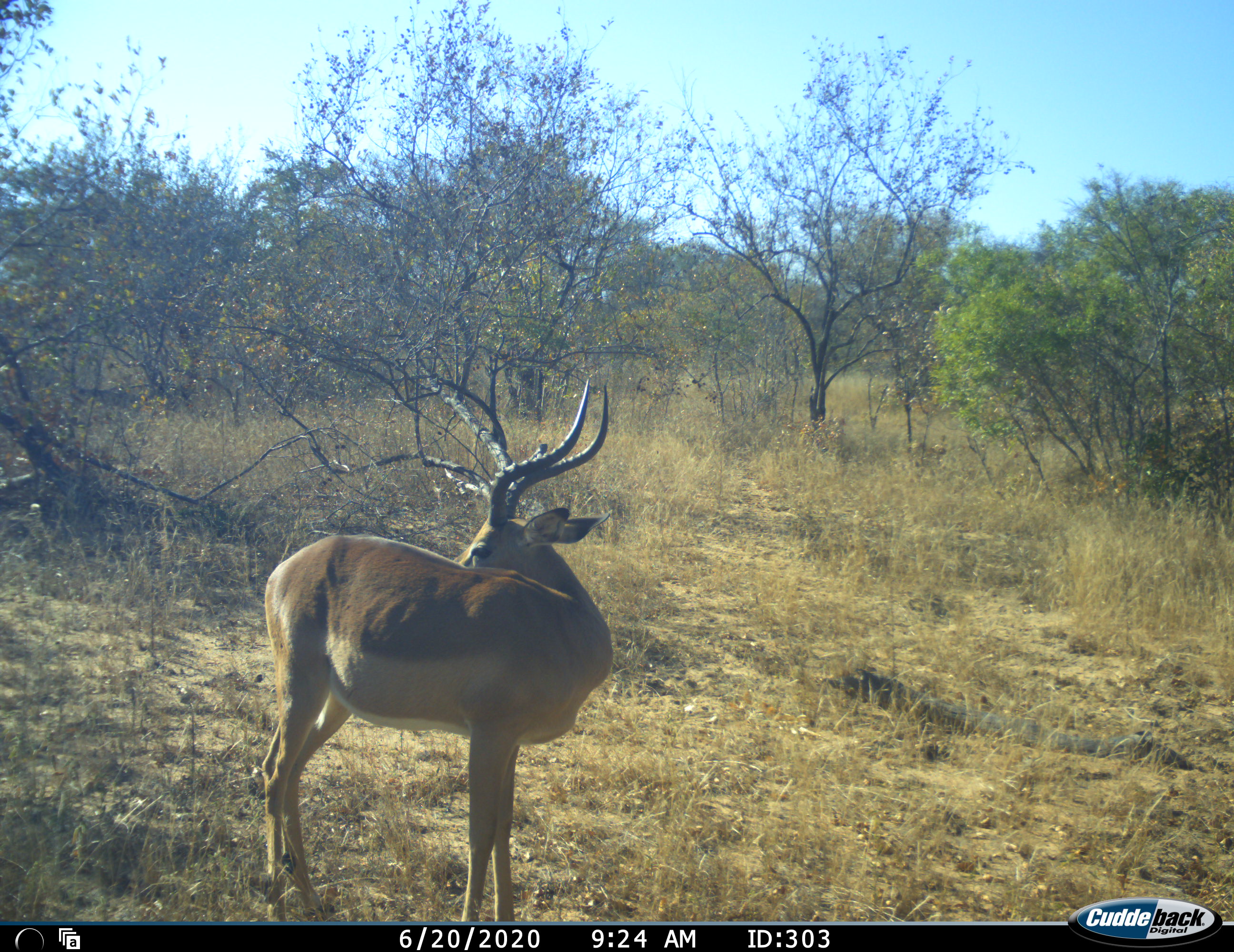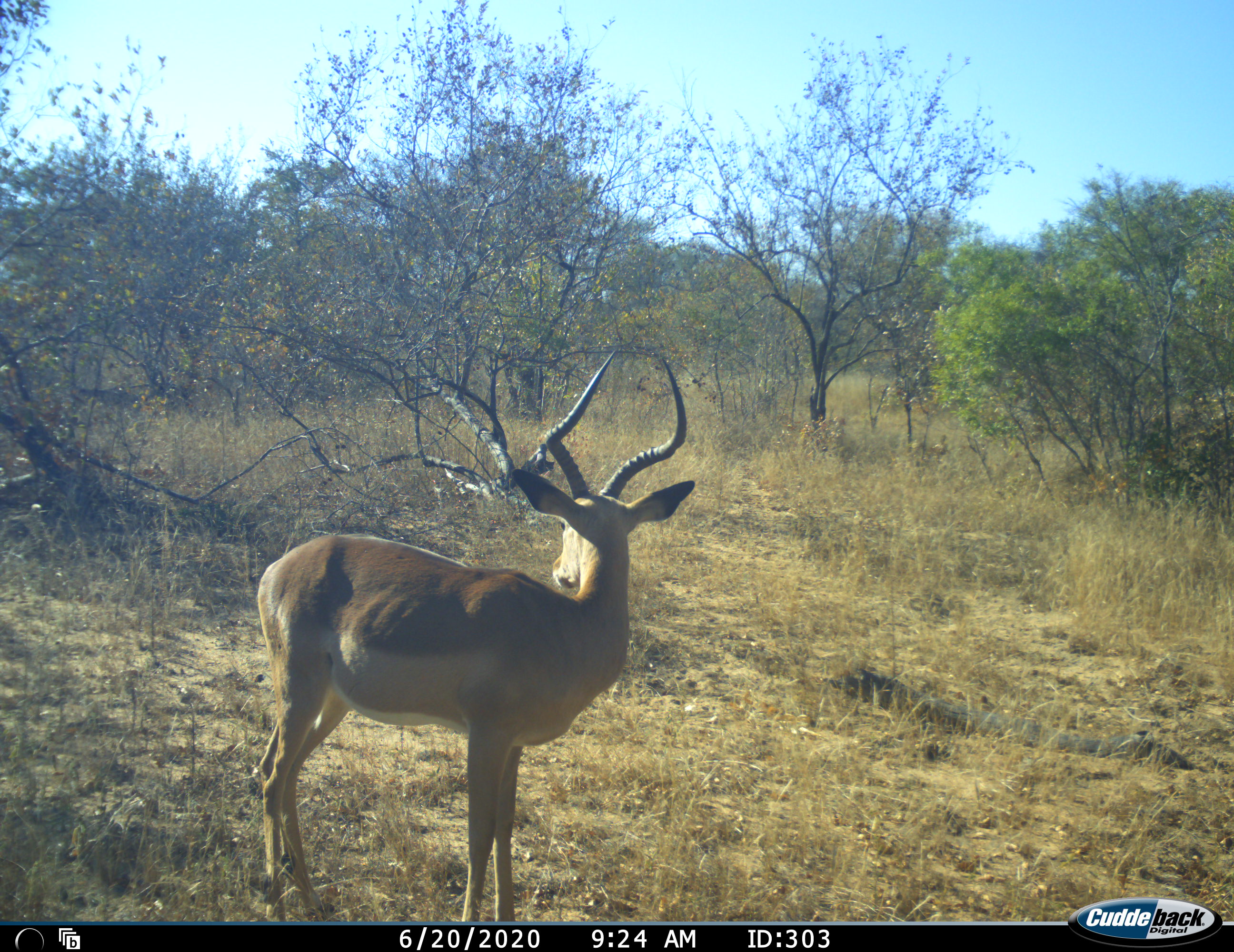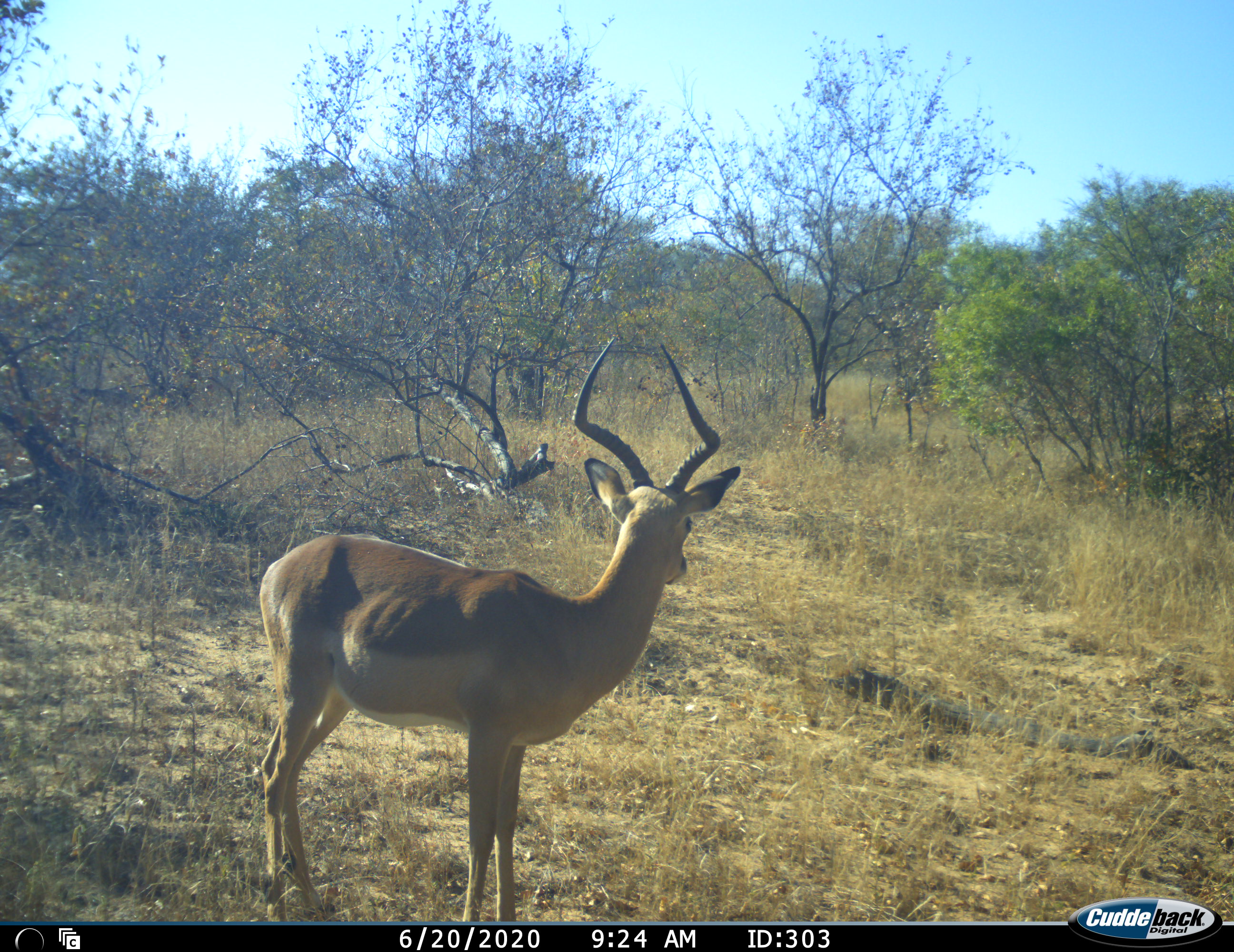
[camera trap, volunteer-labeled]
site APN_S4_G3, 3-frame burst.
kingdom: Animalia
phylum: Chordata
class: Mammalia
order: Artiodactyla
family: Bovidae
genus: Aepyceros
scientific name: Aepyceros melampus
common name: impala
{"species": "impala (Aepyceros melampus)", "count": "1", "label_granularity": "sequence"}